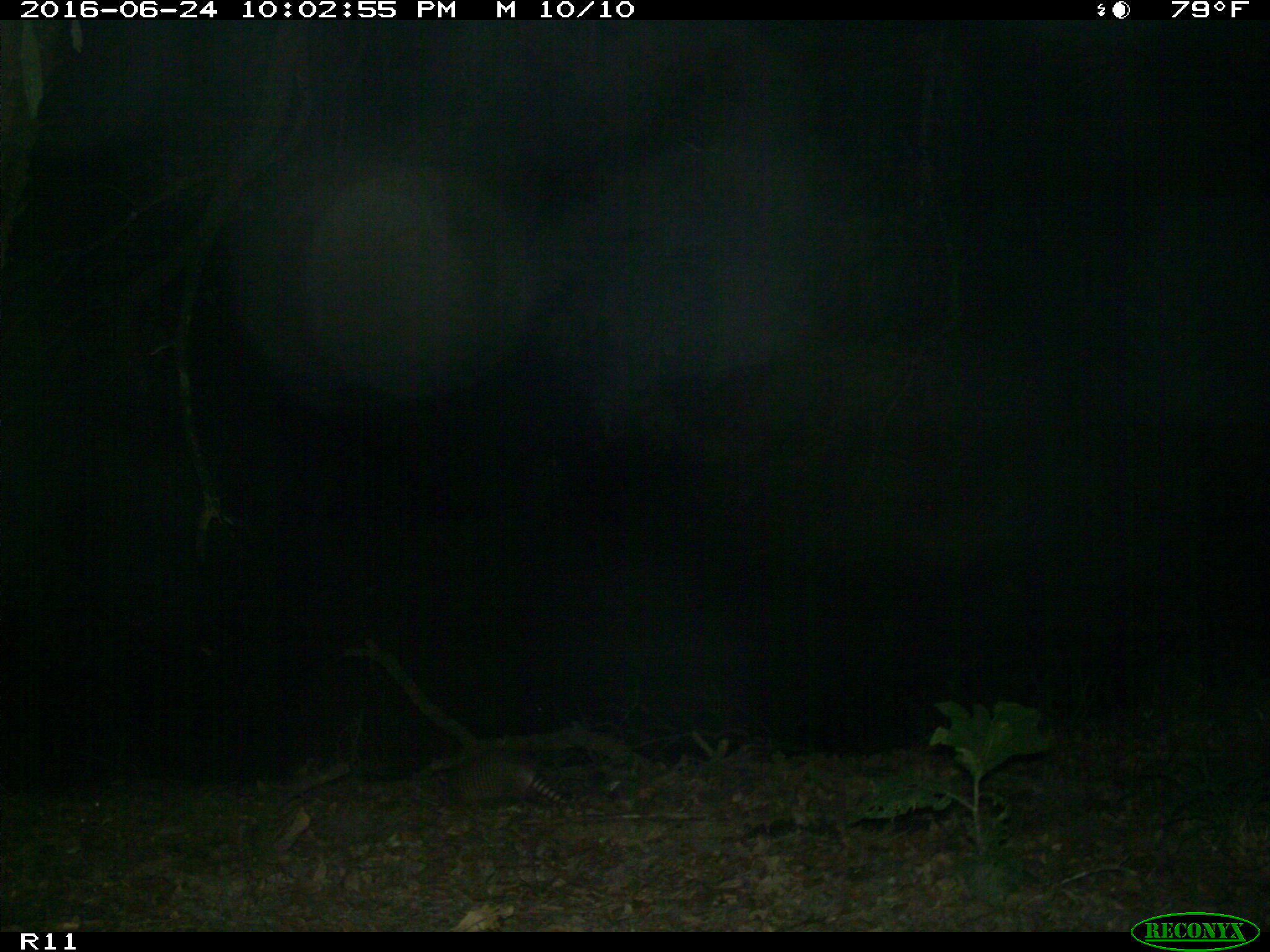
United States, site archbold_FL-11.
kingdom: Animalia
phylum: Chordata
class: Mammalia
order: Cingulata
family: Dasypodidae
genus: Dasypus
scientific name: Dasypus novemcinctus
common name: nine-banded armadillo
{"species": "Dasypus novemcinctus (nine-banded armadillo)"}